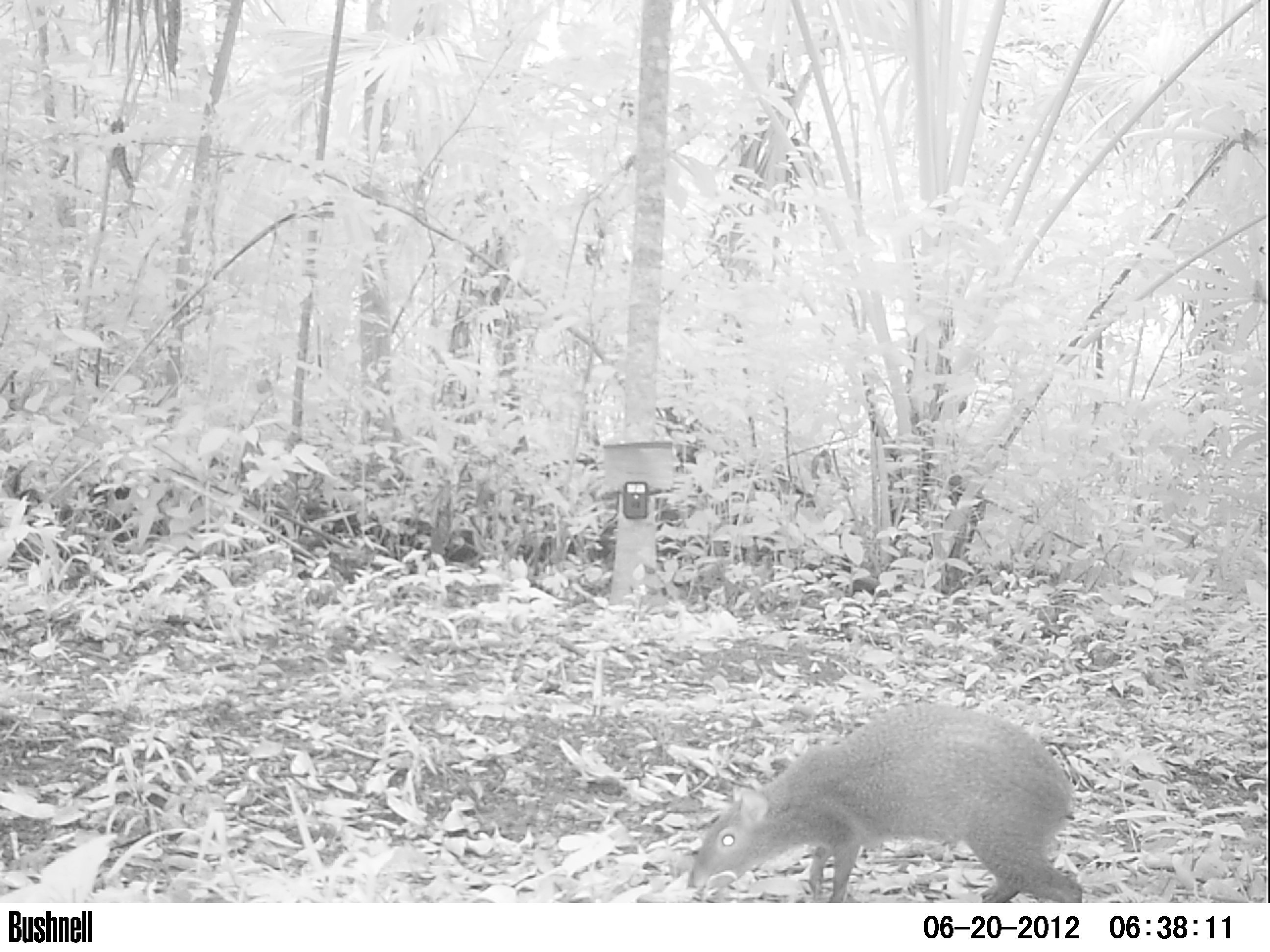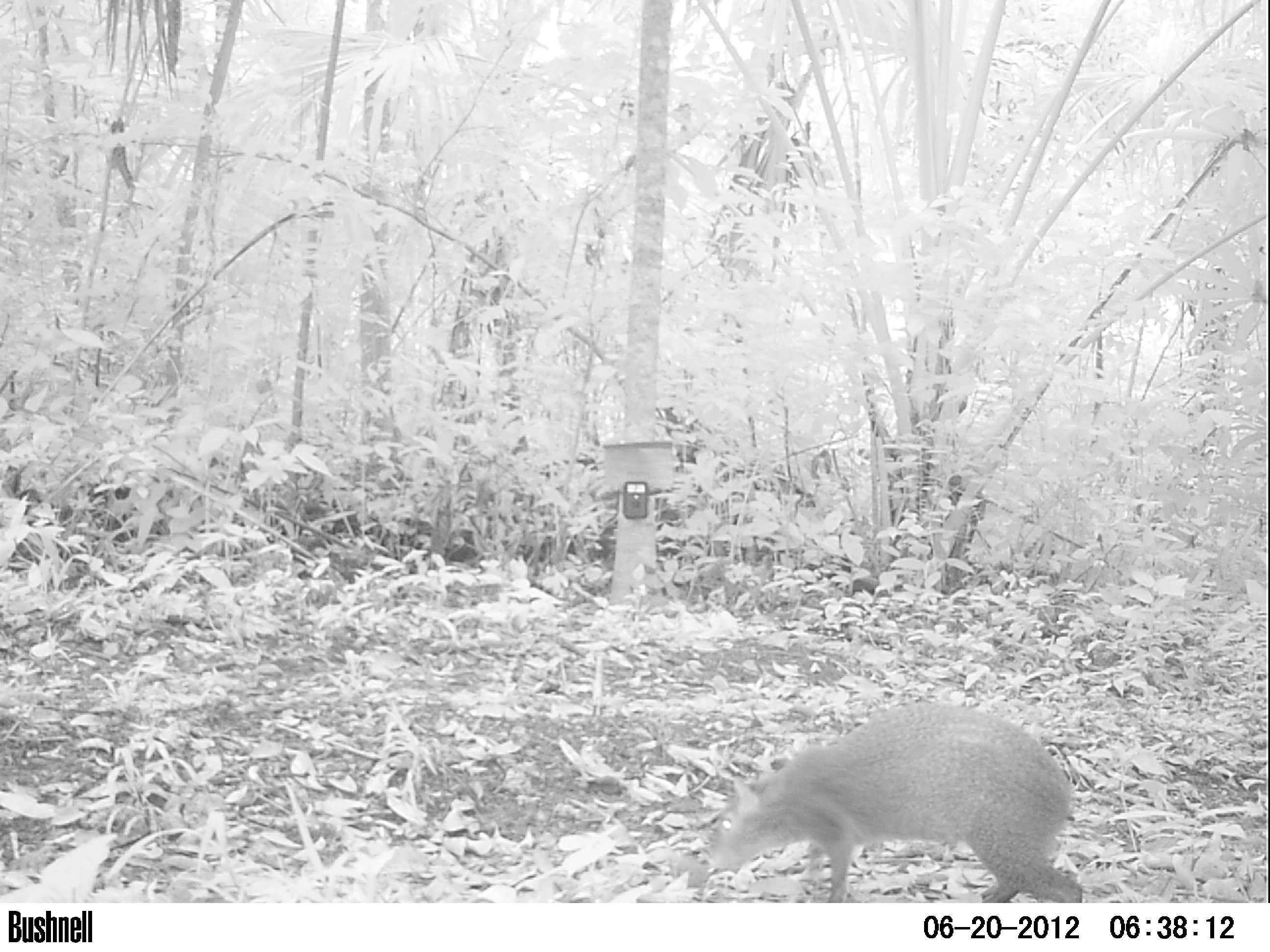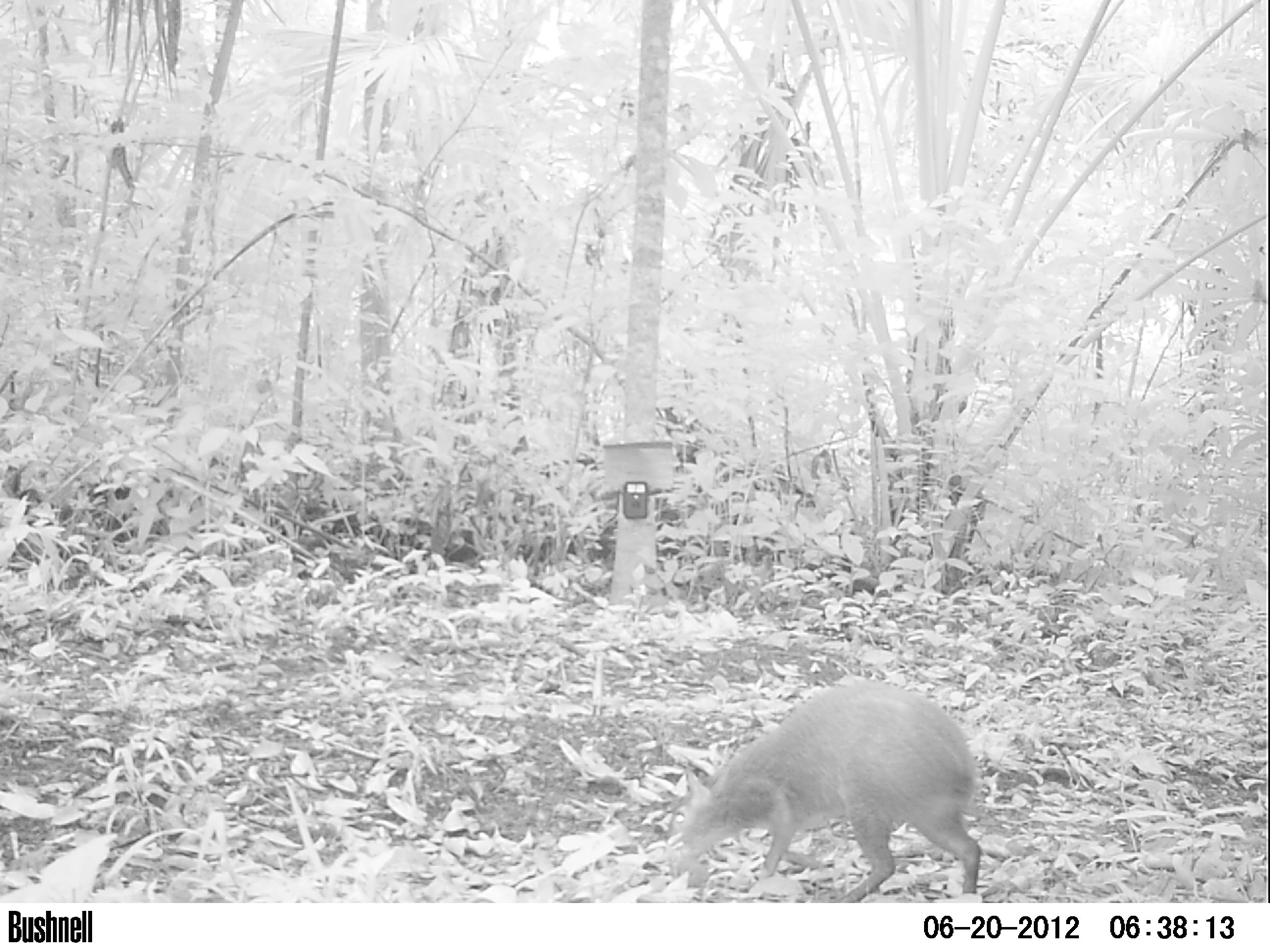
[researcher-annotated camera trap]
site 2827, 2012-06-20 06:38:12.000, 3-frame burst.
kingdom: Animalia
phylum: Chordata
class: Mammalia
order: Rodentia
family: Dasyproctidae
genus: Dasyprocta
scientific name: Dasyprocta punctata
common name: central american agouti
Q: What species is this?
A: Dasyprocta punctata (central american agouti).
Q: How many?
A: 1.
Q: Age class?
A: Adult.